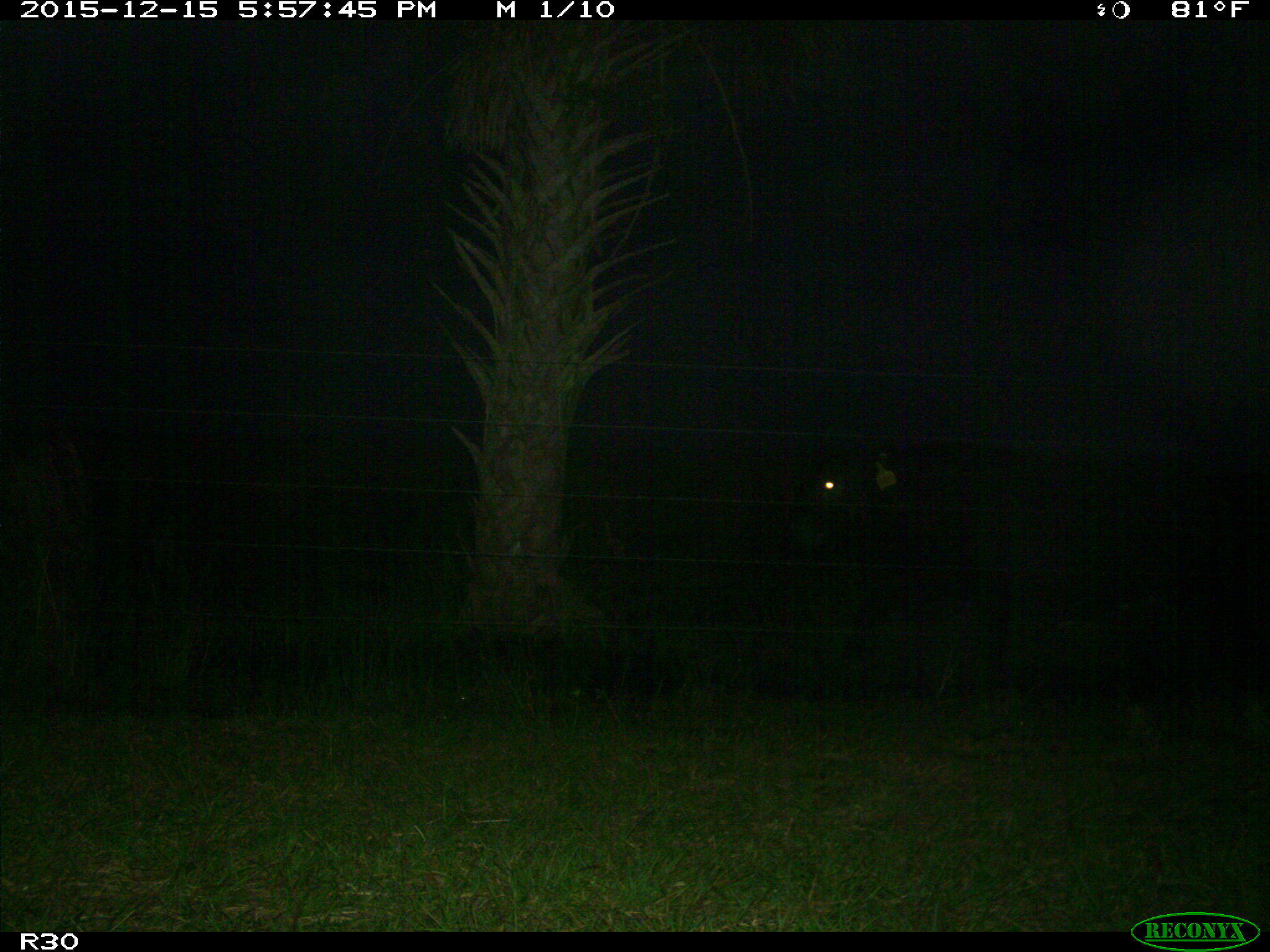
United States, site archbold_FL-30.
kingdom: Animalia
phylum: Chordata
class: Mammalia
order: Artiodactyla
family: Bovidae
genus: Bos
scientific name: Bos taurus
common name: domestic cow